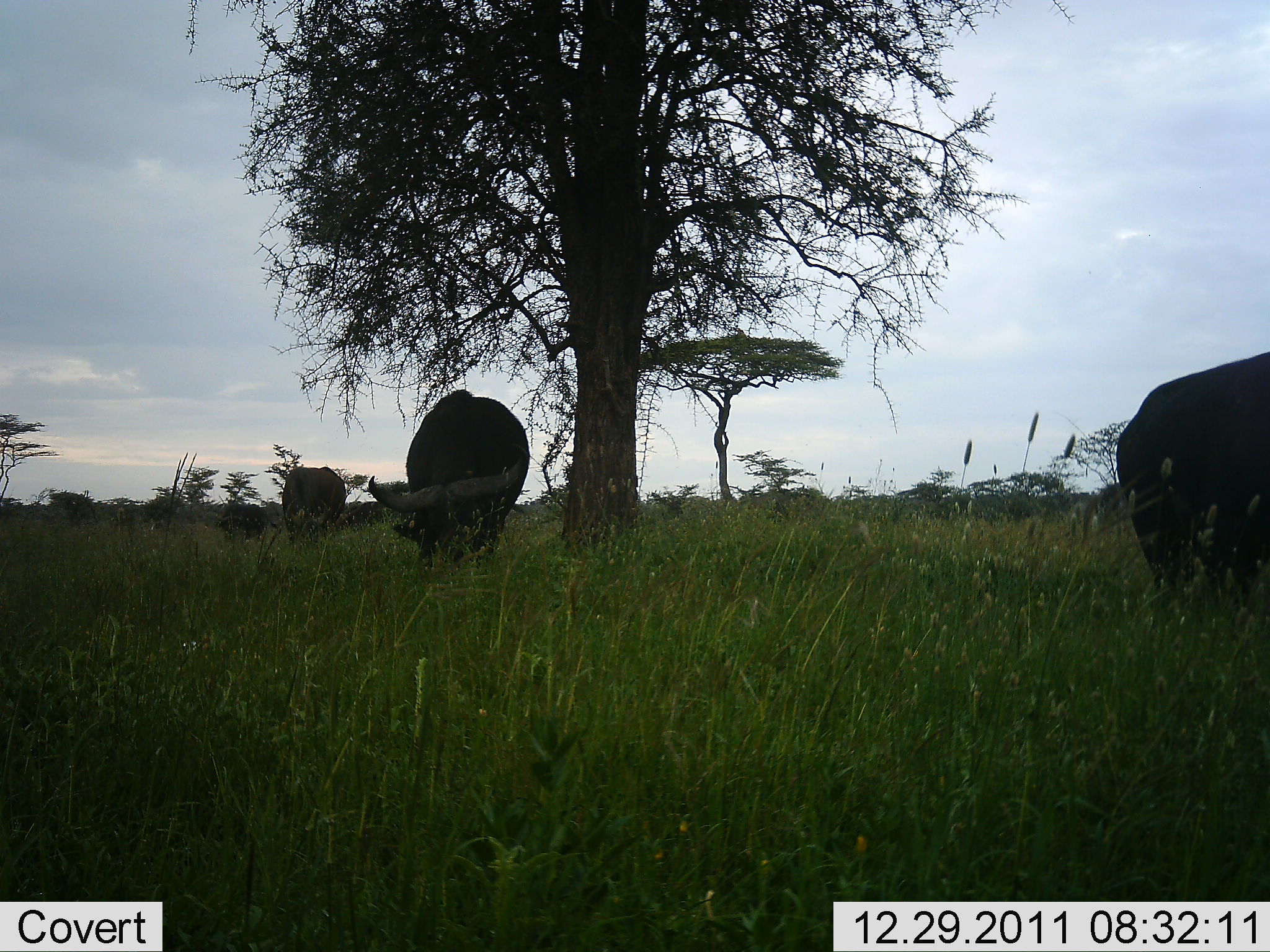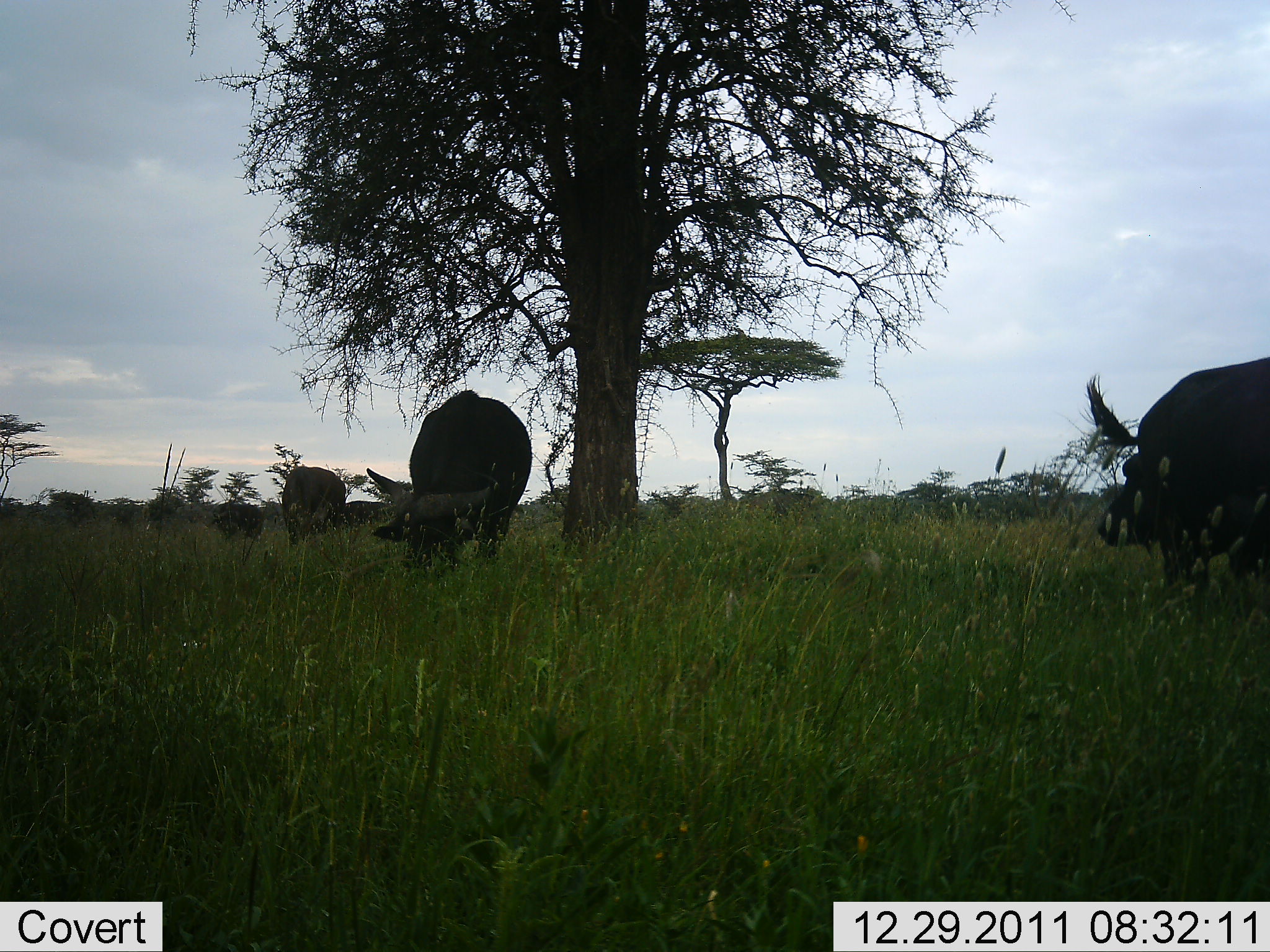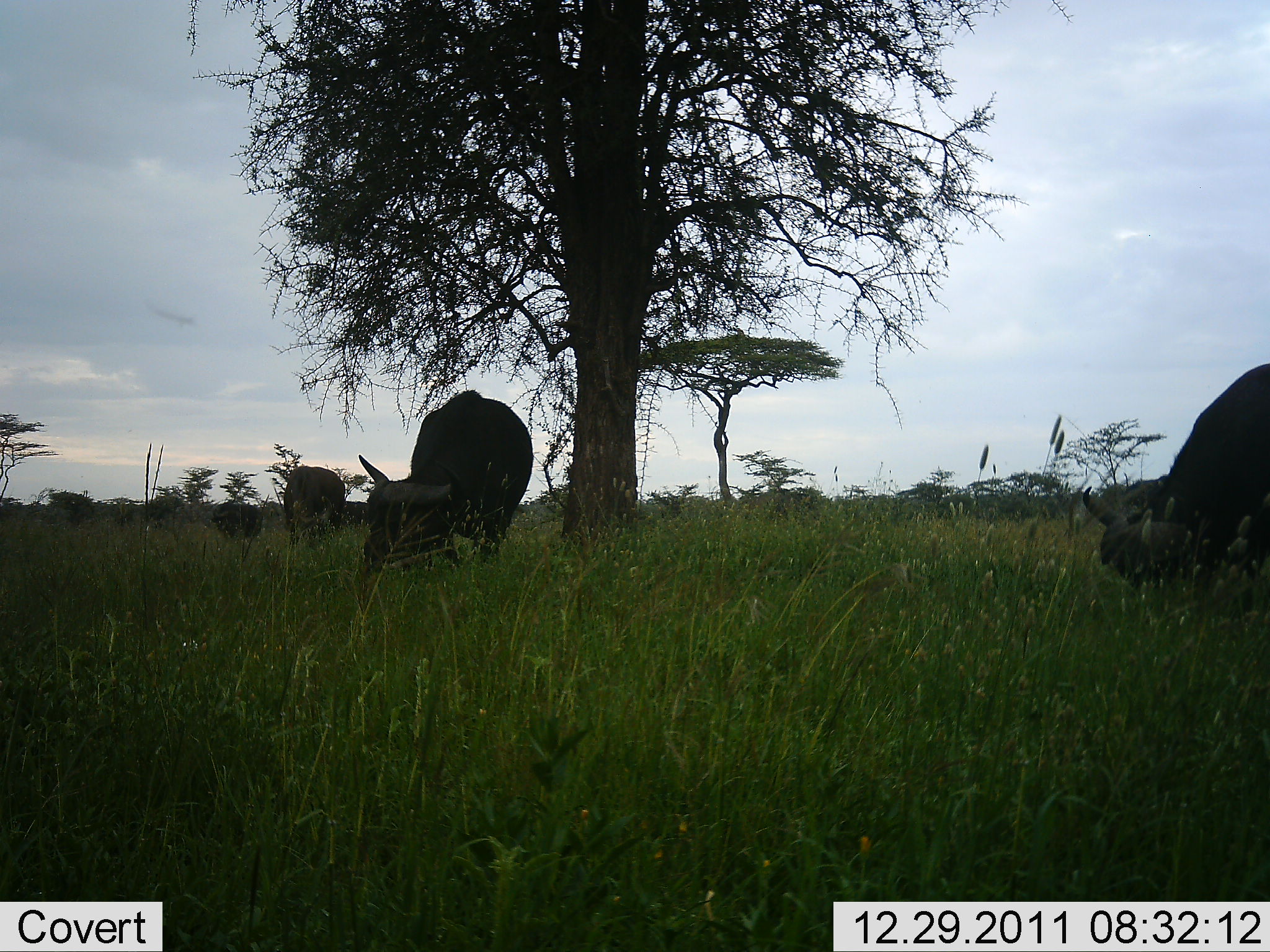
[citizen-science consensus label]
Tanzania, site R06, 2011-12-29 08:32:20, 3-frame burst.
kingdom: Animalia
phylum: Chordata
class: Mammalia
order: Artiodactyla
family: Bovidae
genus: Syncerus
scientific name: Syncerus caffer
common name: cape buffalo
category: buffalo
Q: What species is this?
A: Buffalo (cape buffalo) (Syncerus caffer).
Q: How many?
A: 4.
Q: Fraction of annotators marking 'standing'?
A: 31%.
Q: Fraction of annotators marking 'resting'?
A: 0%.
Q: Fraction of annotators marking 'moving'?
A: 0%.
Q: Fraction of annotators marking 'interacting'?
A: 0%.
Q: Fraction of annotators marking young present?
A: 0%.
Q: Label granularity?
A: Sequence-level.